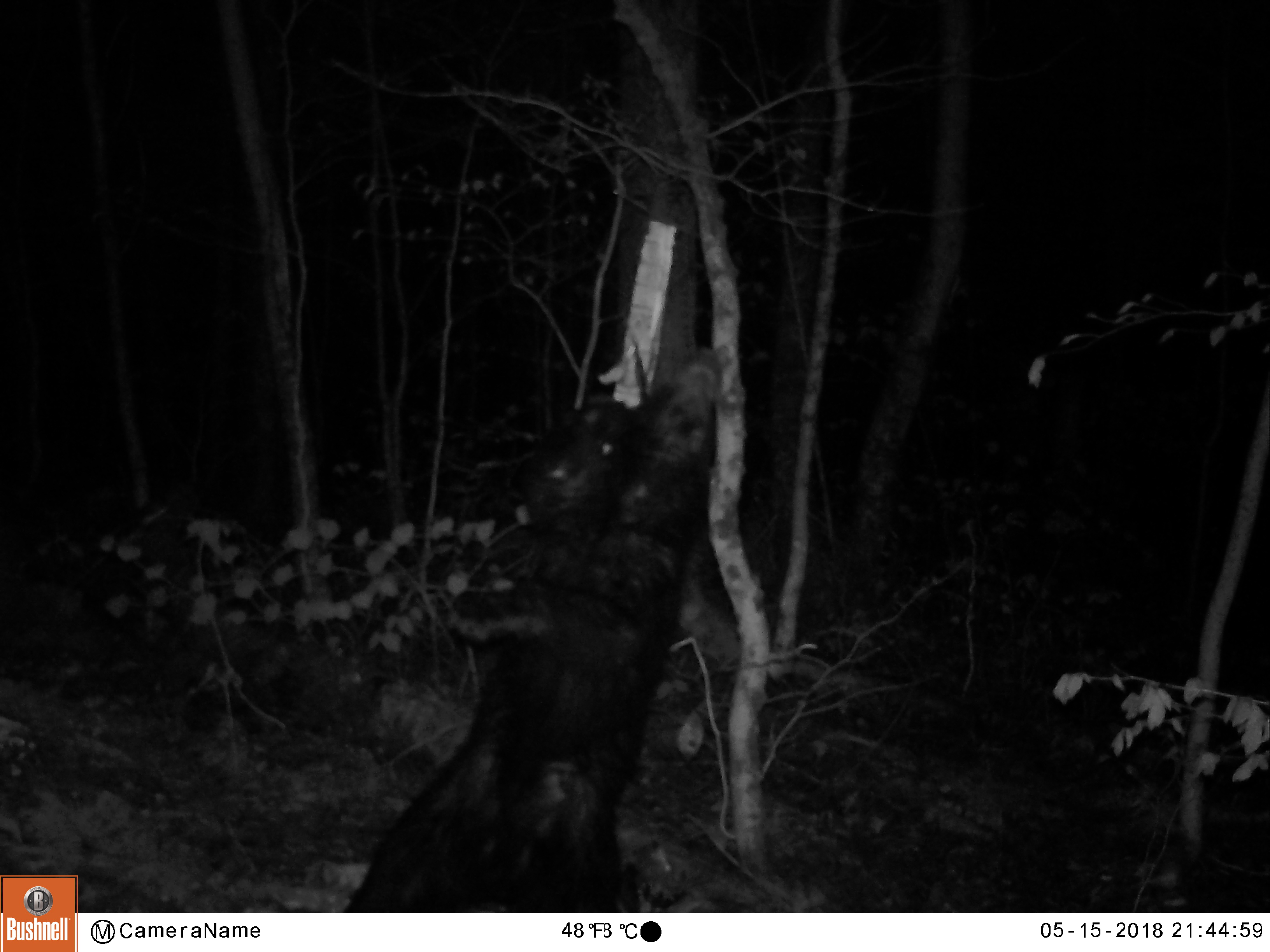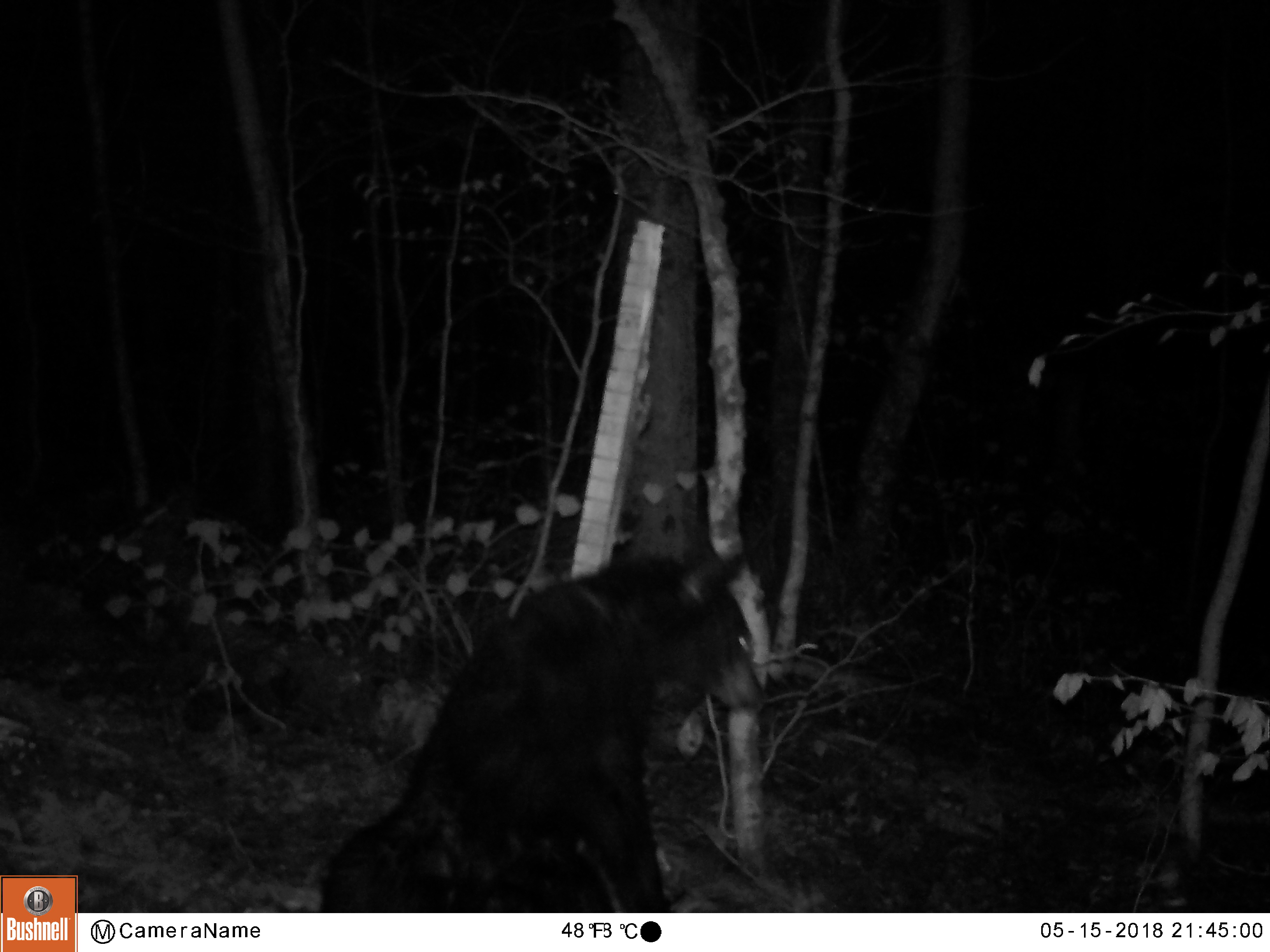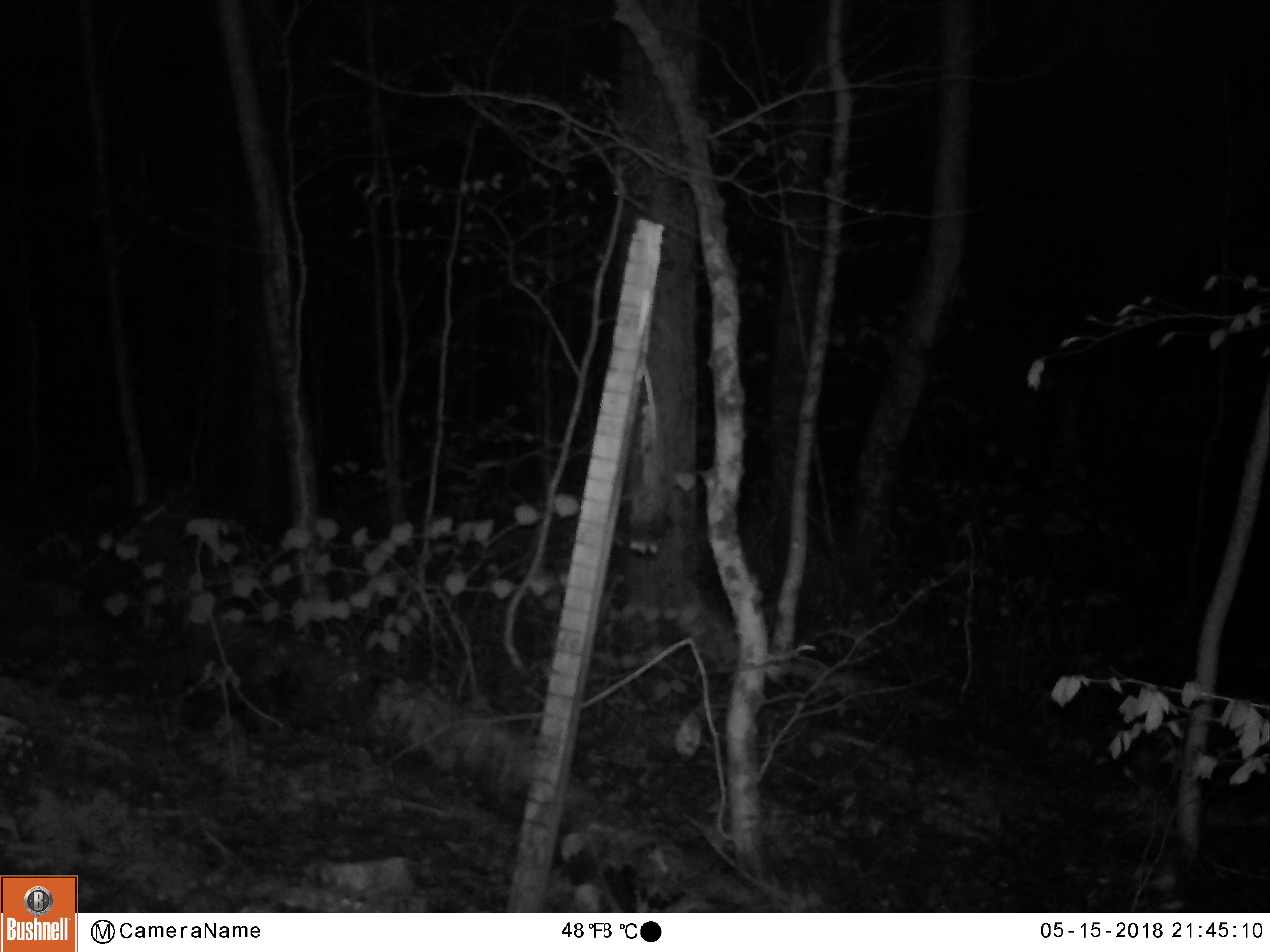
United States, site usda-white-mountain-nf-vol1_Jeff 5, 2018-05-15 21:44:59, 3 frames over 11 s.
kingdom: Animalia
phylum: Chordata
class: Mammalia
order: Carnivora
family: Ursidae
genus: Ursus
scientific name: Ursus americanus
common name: black bear